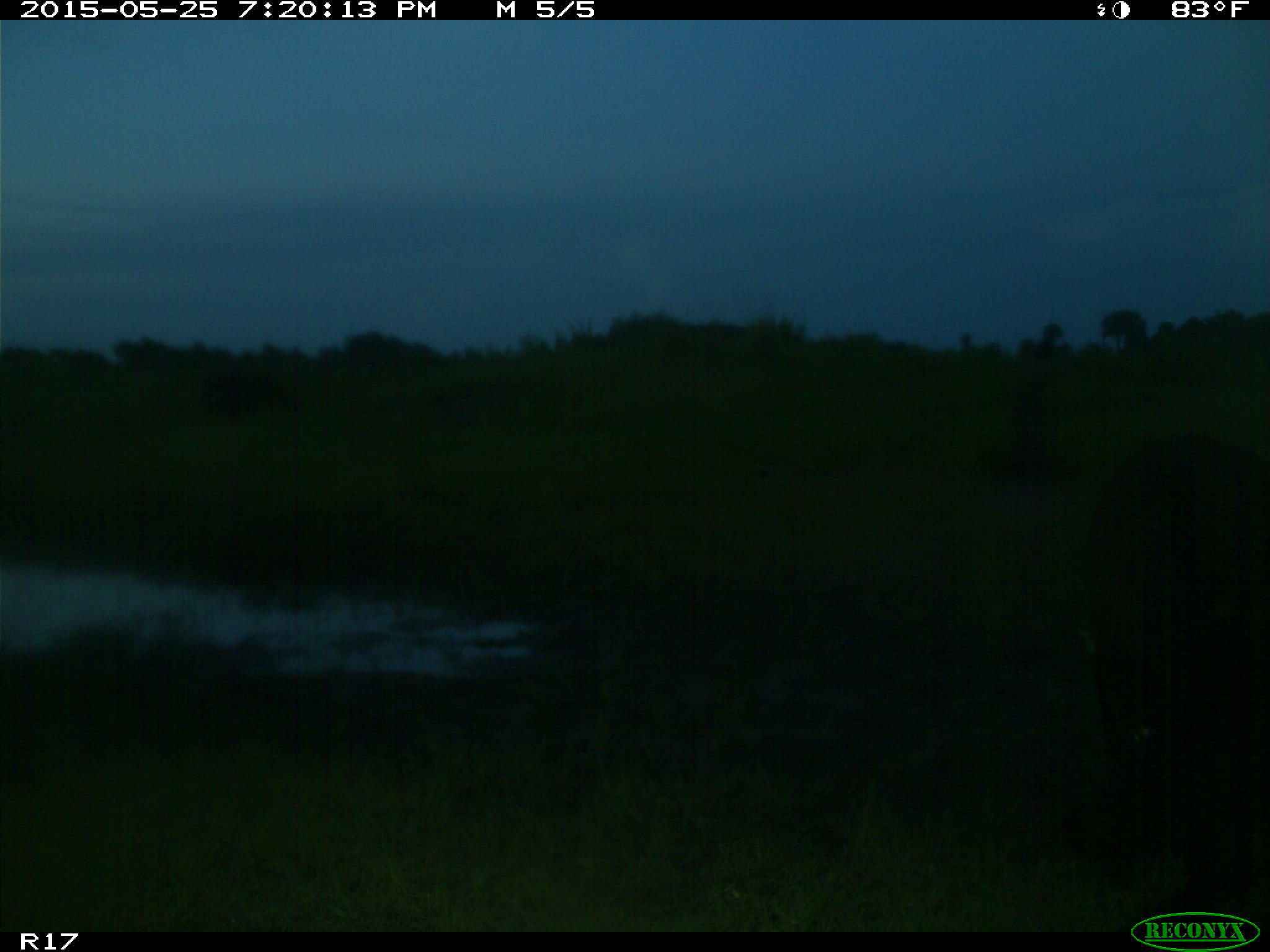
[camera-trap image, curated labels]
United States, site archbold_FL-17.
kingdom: Animalia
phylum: Chordata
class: Mammalia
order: Artiodactyla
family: Bovidae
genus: Bos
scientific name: Bos taurus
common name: domestic cow